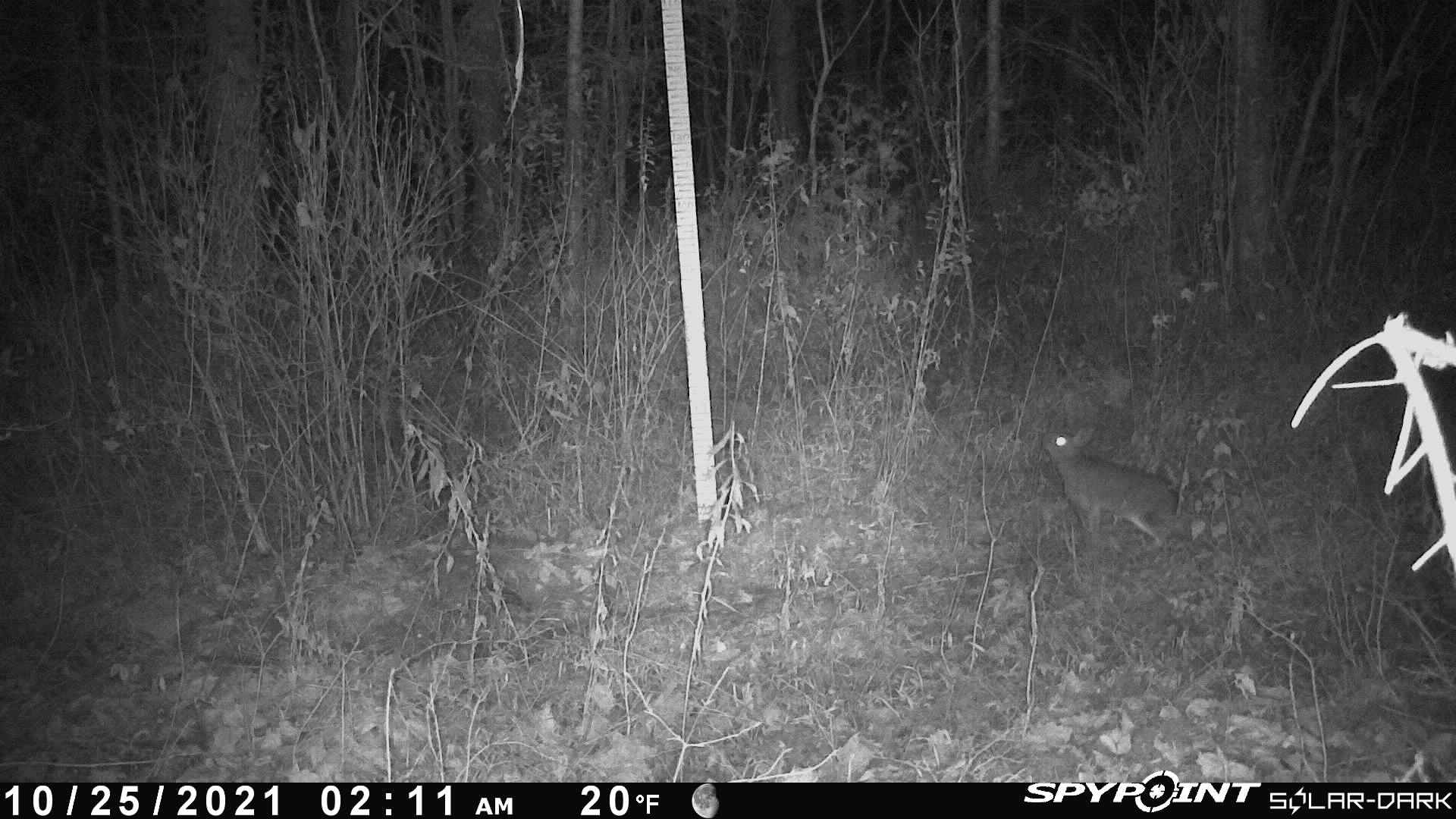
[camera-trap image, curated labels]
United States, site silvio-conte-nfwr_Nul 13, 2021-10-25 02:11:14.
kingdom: Animalia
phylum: Chordata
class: Mammalia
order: Lagomorpha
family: Leporidae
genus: Lepus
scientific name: Lepus americanus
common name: snowshoe hare